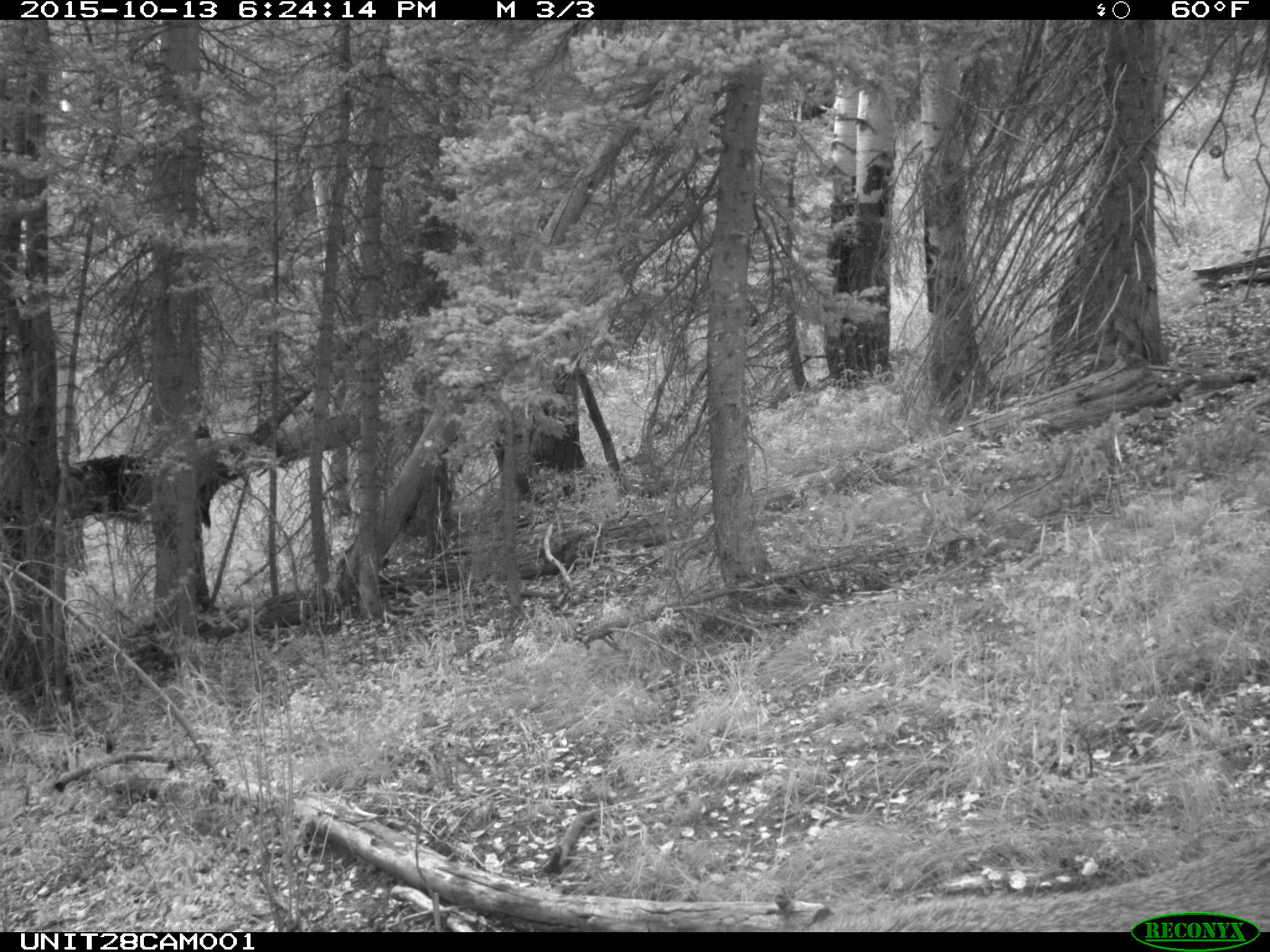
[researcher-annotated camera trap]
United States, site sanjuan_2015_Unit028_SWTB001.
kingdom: Animalia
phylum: Chordata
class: Mammalia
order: Artiodactyla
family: Cervidae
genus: Cervus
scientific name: Cervus elaphus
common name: red deer